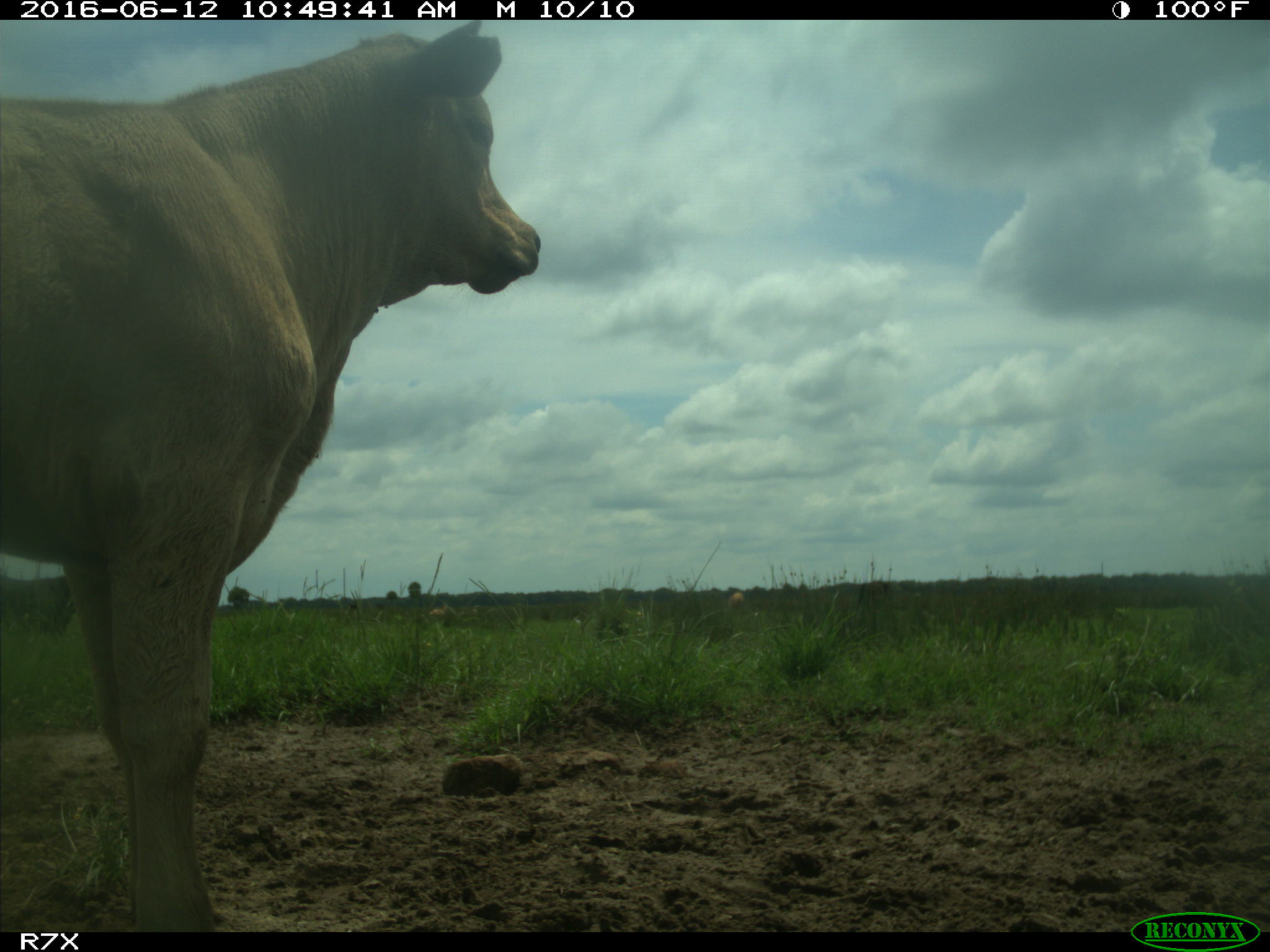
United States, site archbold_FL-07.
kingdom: Animalia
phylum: Chordata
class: Mammalia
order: Artiodactyla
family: Bovidae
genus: Bos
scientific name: Bos taurus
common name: domestic cow